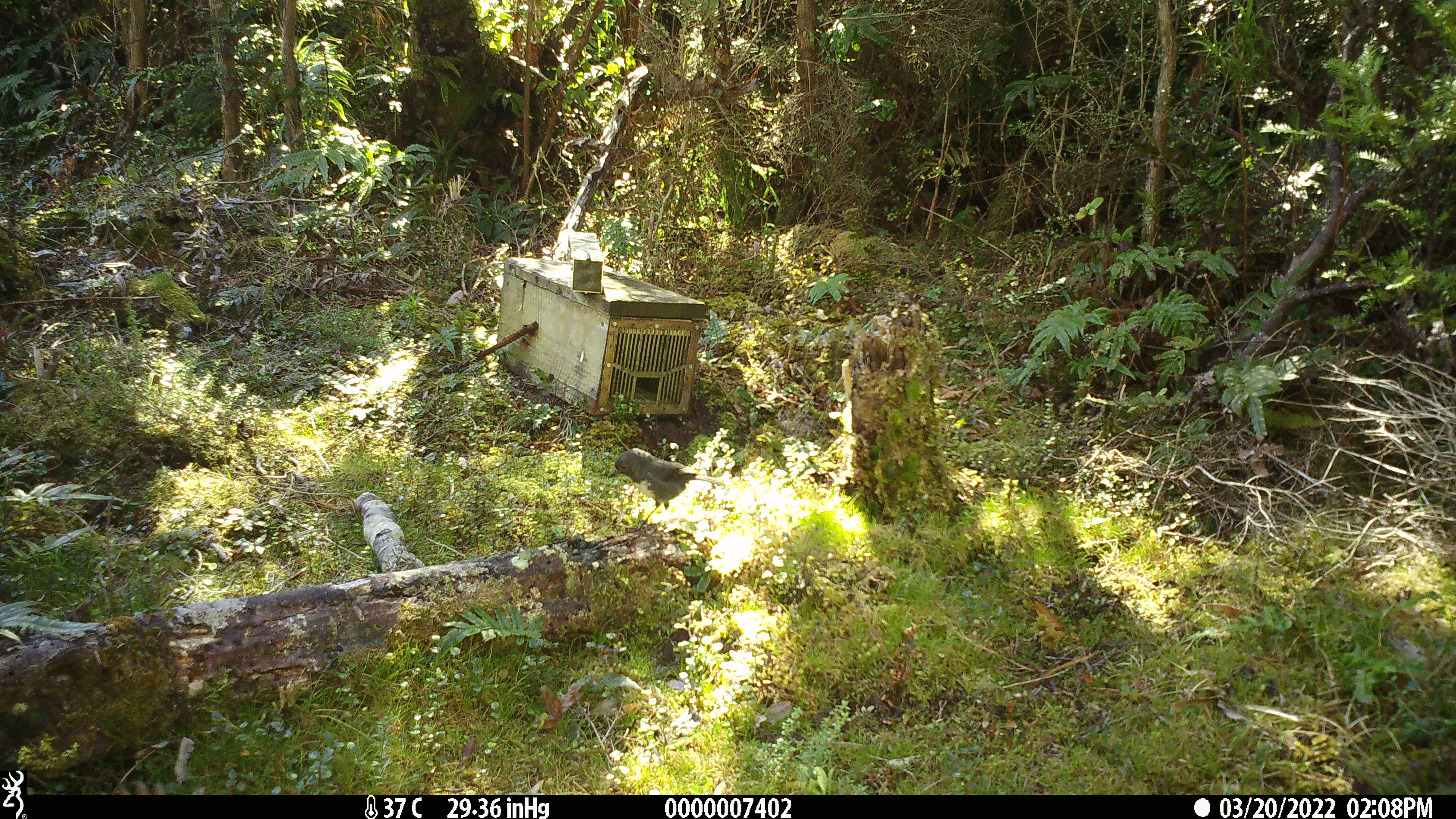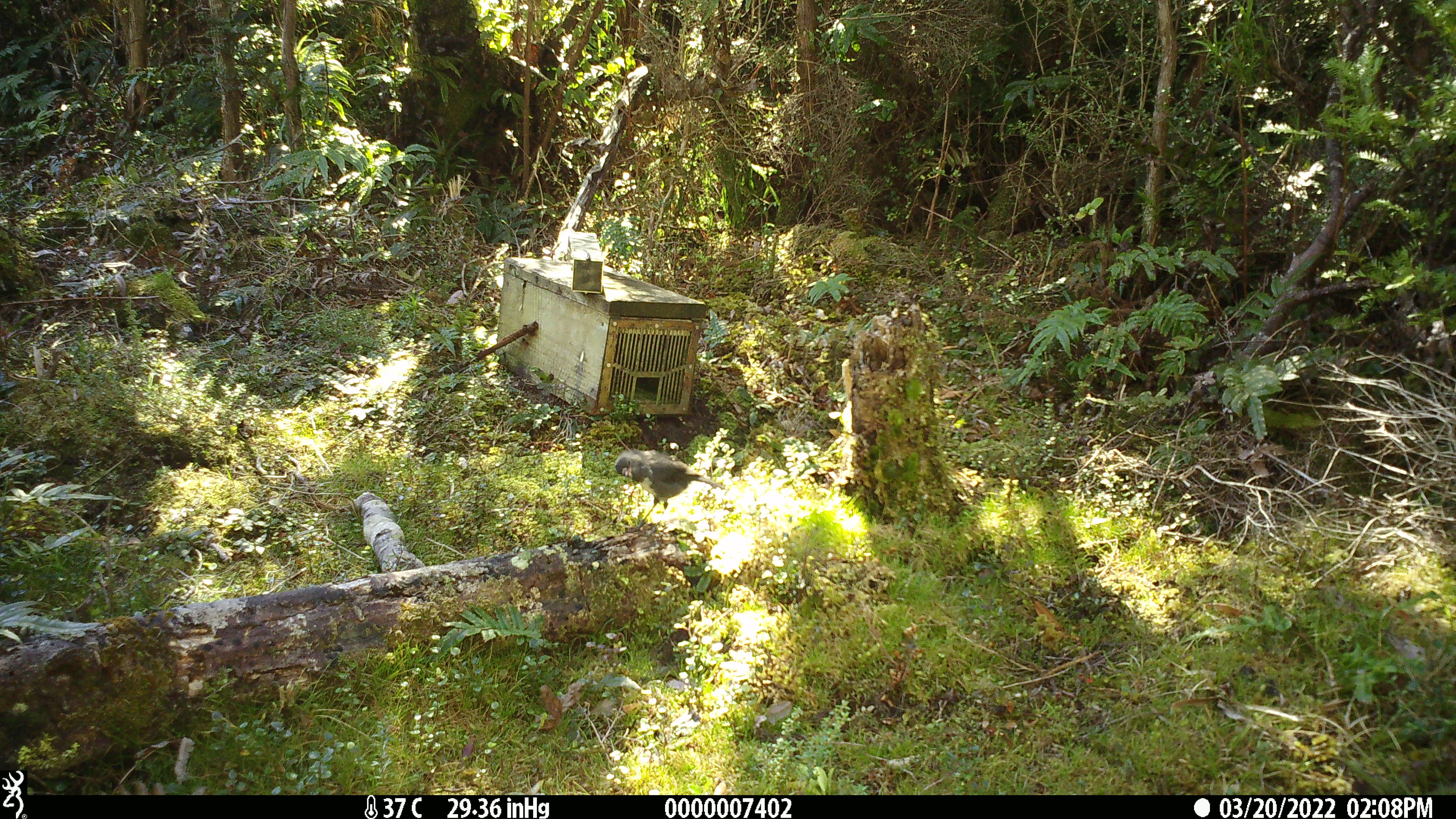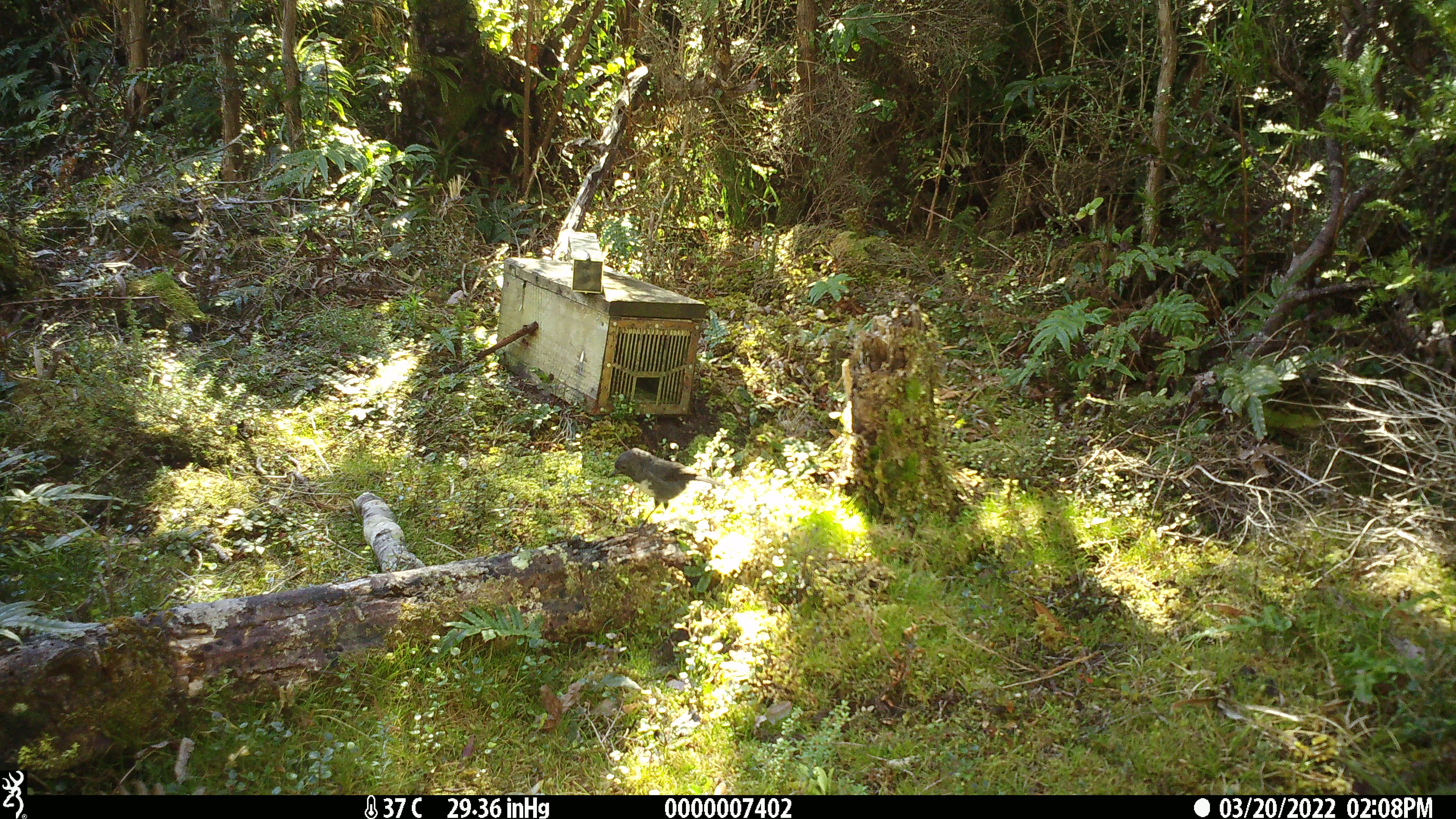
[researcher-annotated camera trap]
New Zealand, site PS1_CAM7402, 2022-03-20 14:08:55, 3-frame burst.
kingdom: Animalia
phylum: Chordata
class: Aves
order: Passeriformes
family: Petroicidae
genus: Petroica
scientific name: Petroica australis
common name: new zealand robin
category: robin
Robin (new zealand robin) (Petroica australis).